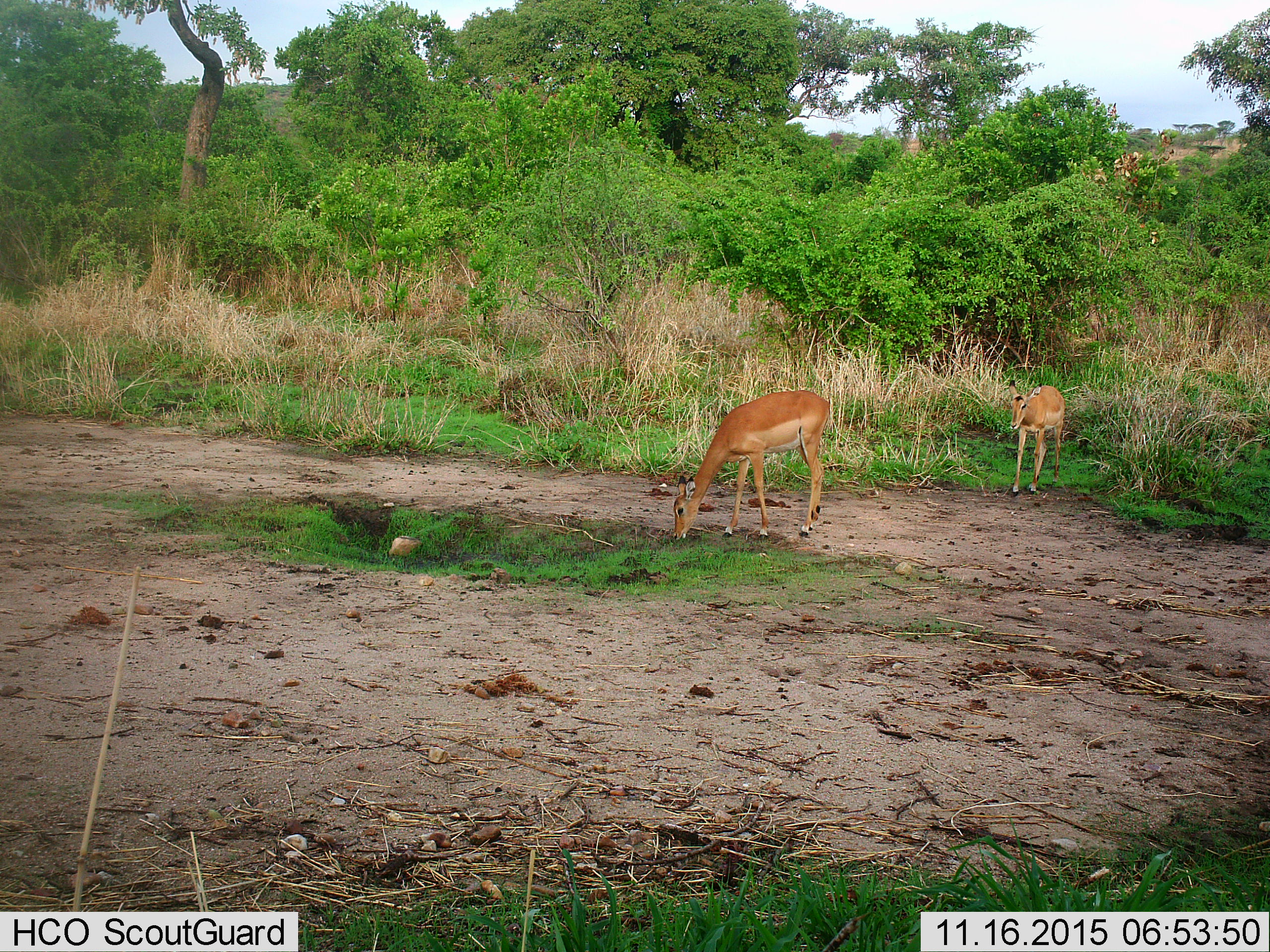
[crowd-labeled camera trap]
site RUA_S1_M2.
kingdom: Animalia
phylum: Chordata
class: Mammalia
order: Artiodactyla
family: Bovidae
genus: Aepyceros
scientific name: Aepyceros melampus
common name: impala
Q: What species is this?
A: Impala (Aepyceros melampus).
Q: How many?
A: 2.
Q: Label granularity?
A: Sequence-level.